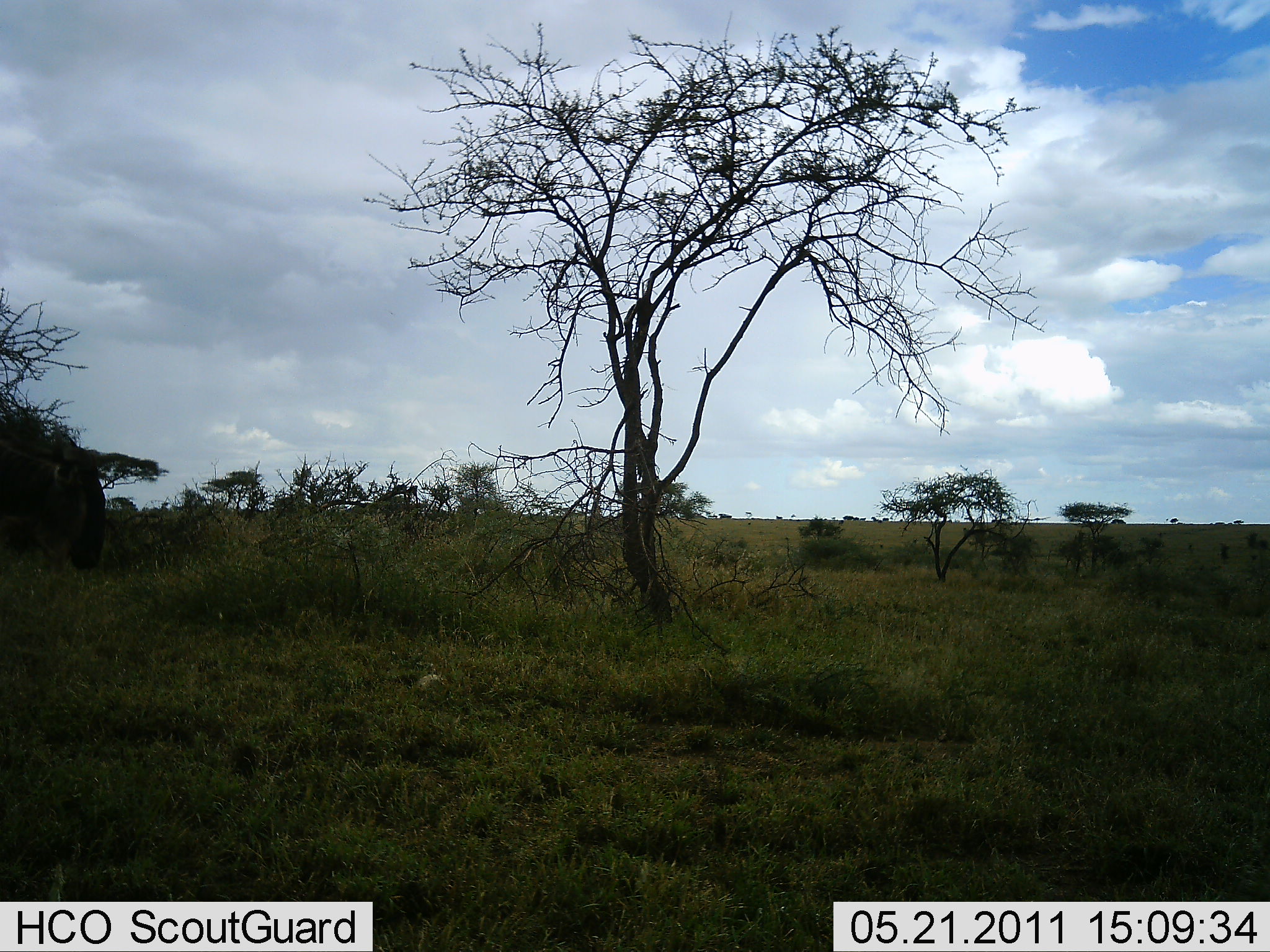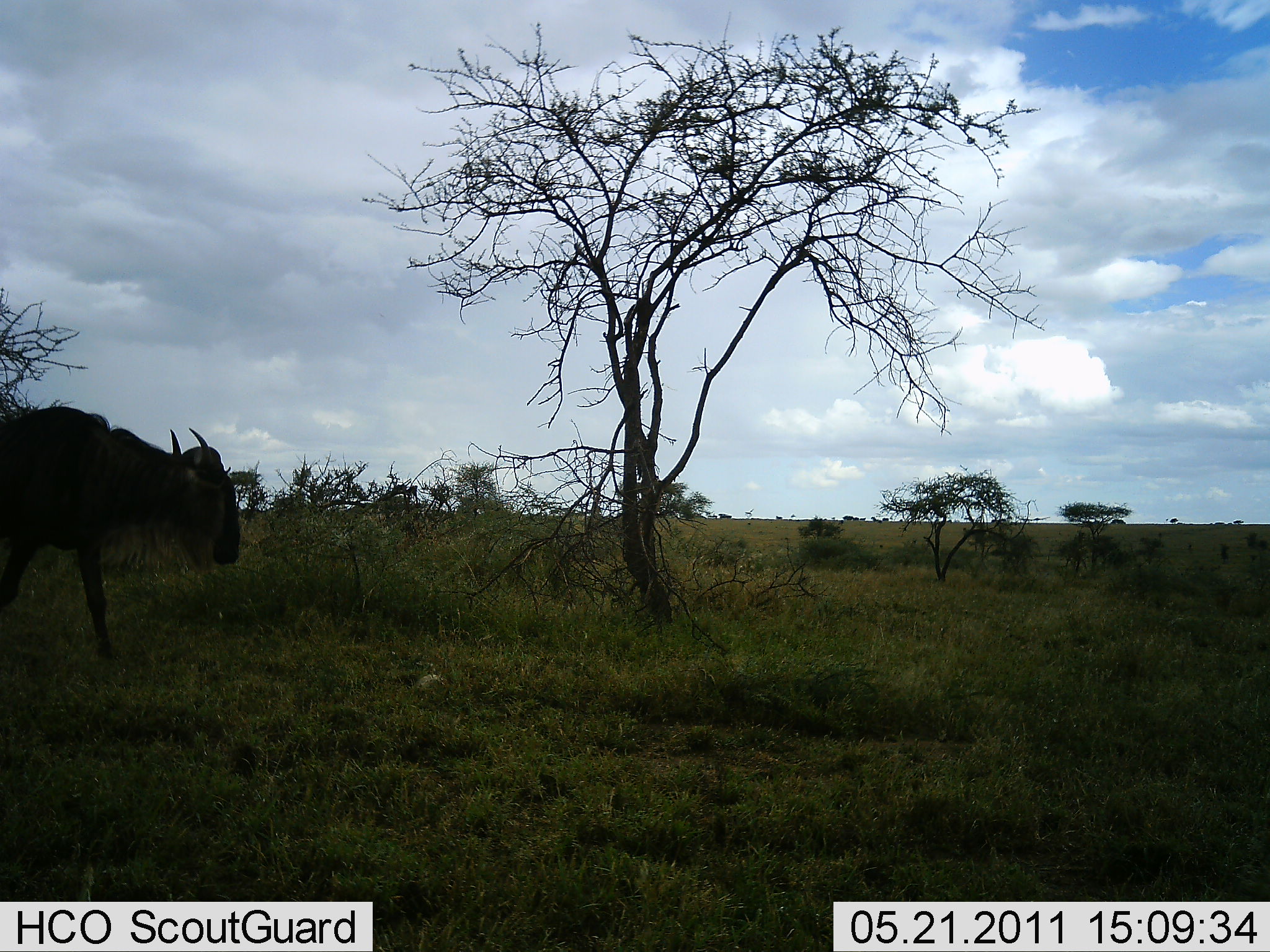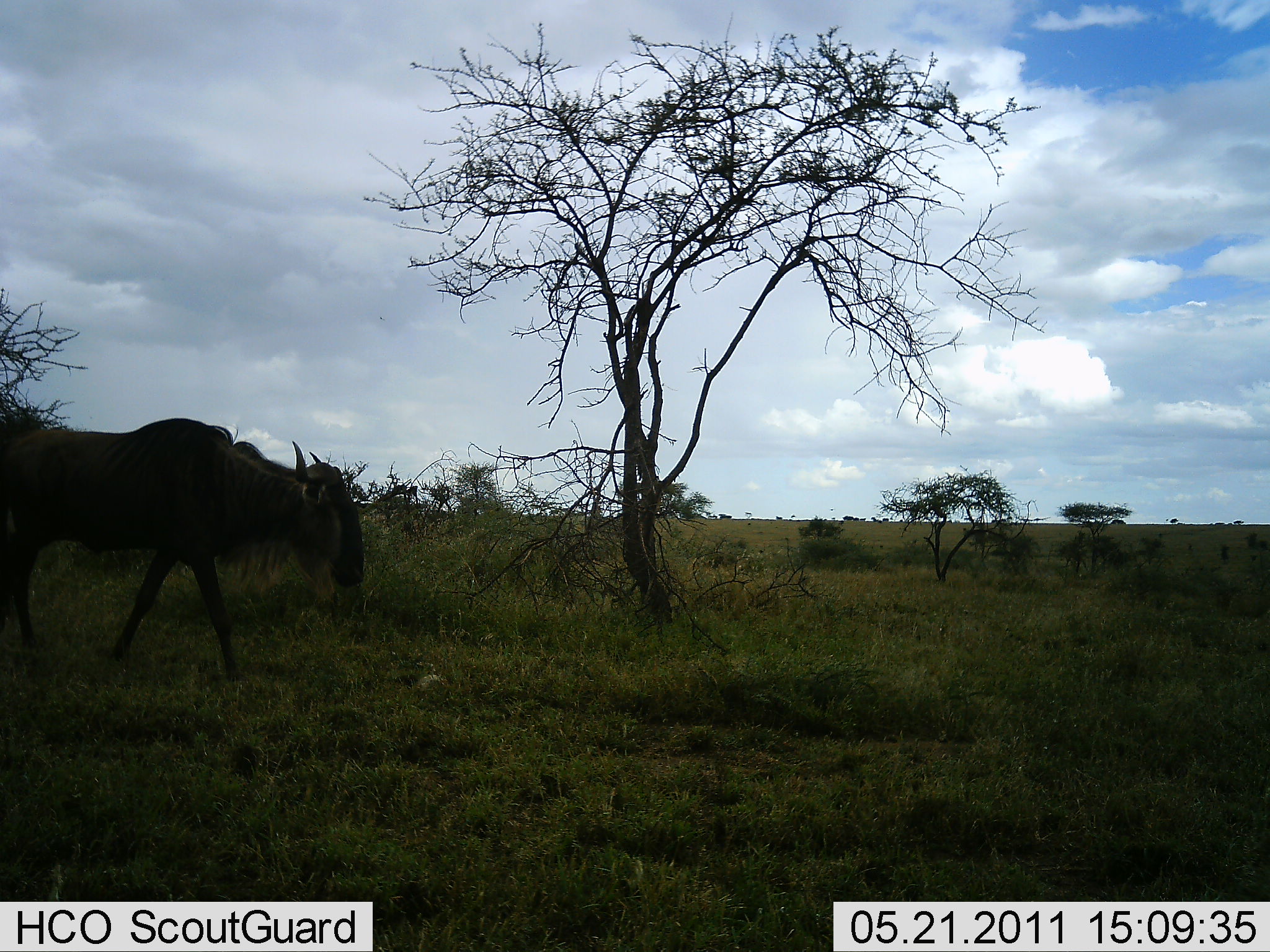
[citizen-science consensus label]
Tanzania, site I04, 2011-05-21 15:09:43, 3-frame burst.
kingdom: Animalia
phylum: Chordata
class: Mammalia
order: Artiodactyla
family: Bovidae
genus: Connochaetes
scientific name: Connochaetes taurinus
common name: blue wildebeest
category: wildebeest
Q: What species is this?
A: Wildebeest (blue wildebeest) (Connochaetes taurinus).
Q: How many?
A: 1.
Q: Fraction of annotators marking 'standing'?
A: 9%.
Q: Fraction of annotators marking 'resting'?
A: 0%.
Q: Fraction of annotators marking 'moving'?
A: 100%.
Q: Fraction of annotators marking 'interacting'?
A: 0%.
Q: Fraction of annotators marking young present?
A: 0%.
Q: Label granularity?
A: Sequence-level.